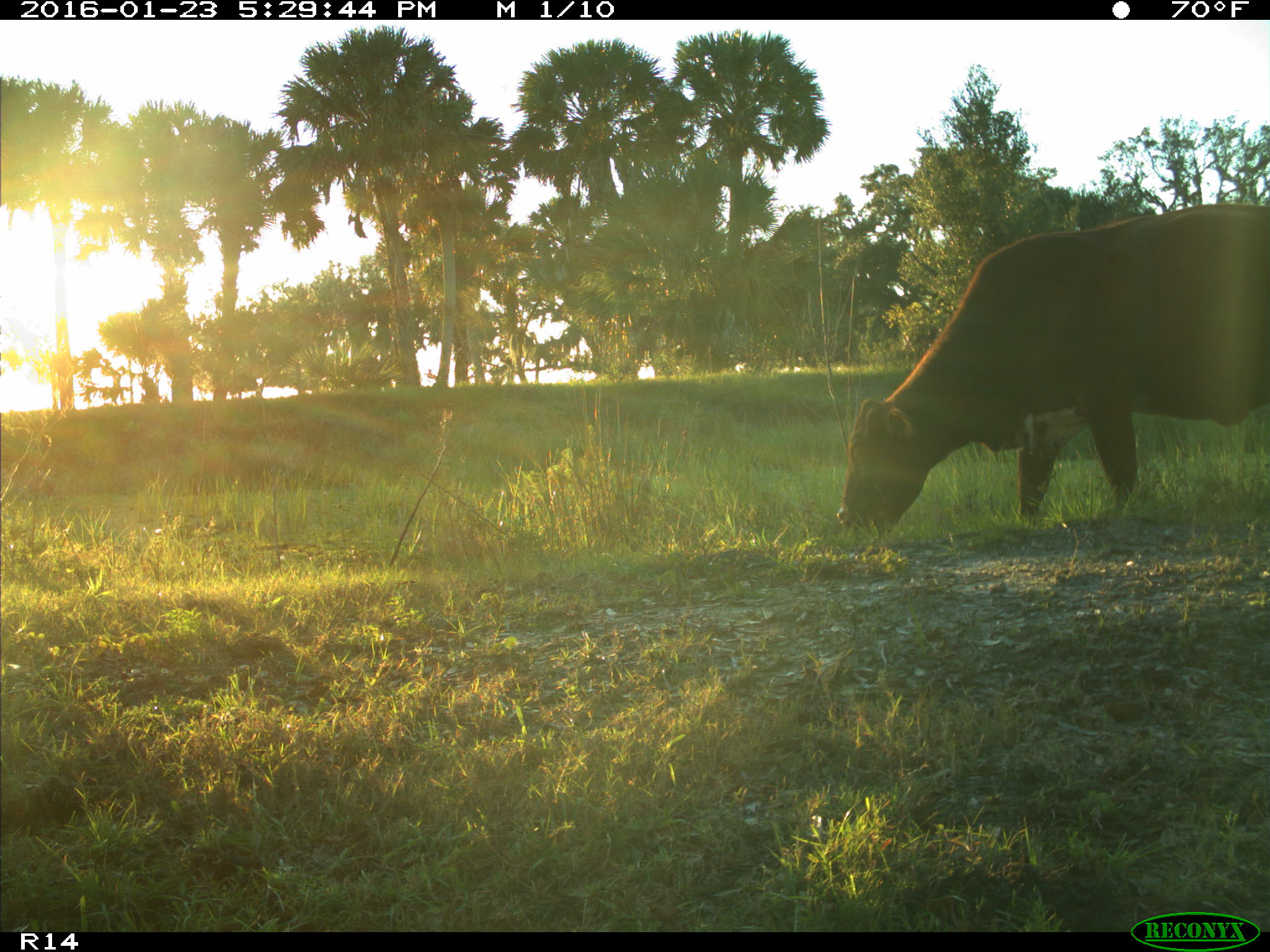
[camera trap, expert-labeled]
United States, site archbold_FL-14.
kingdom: Animalia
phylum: Chordata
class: Mammalia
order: Artiodactyla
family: Bovidae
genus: Bos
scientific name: Bos taurus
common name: domestic cow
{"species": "Bos taurus (domestic cow)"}